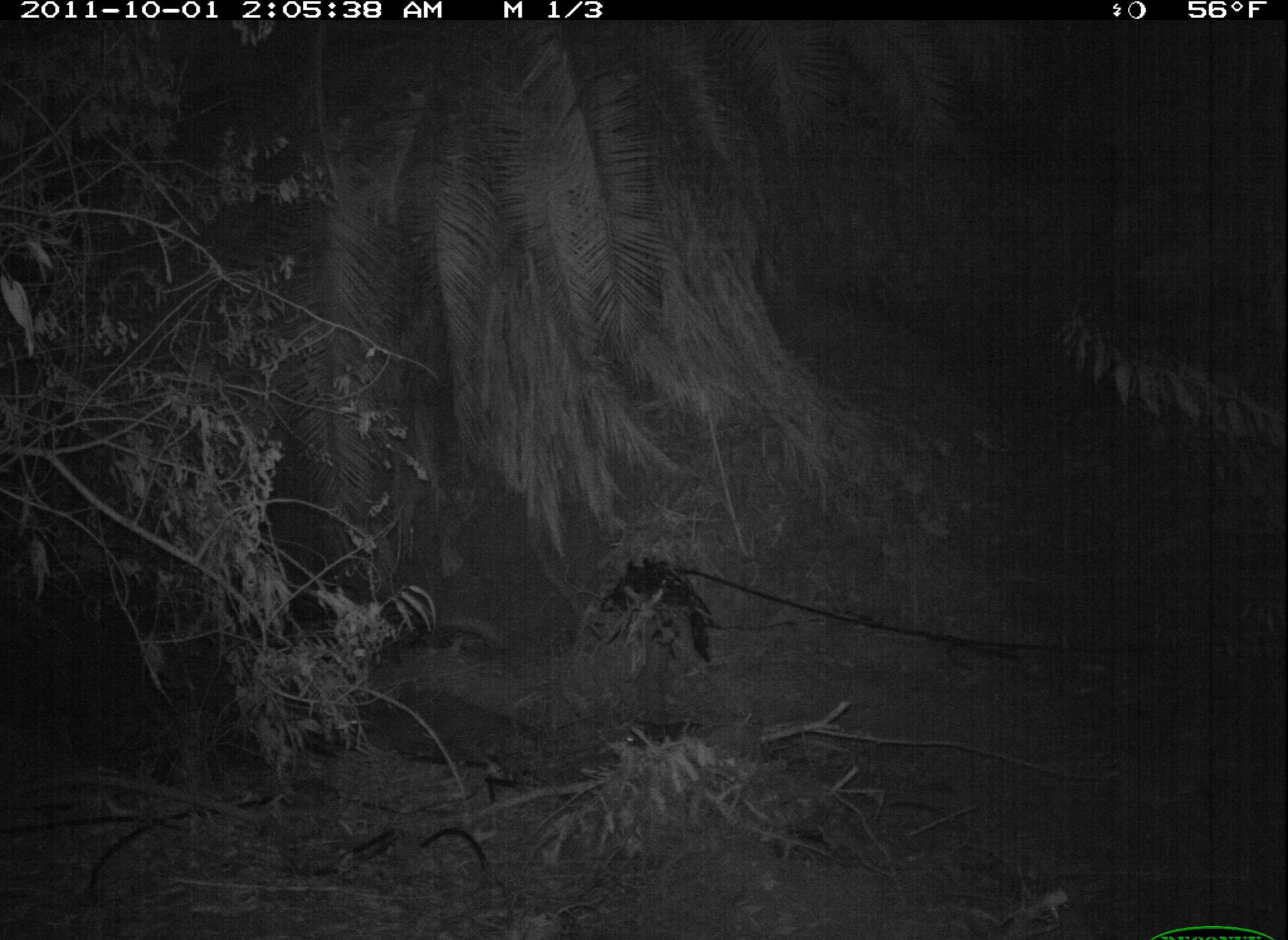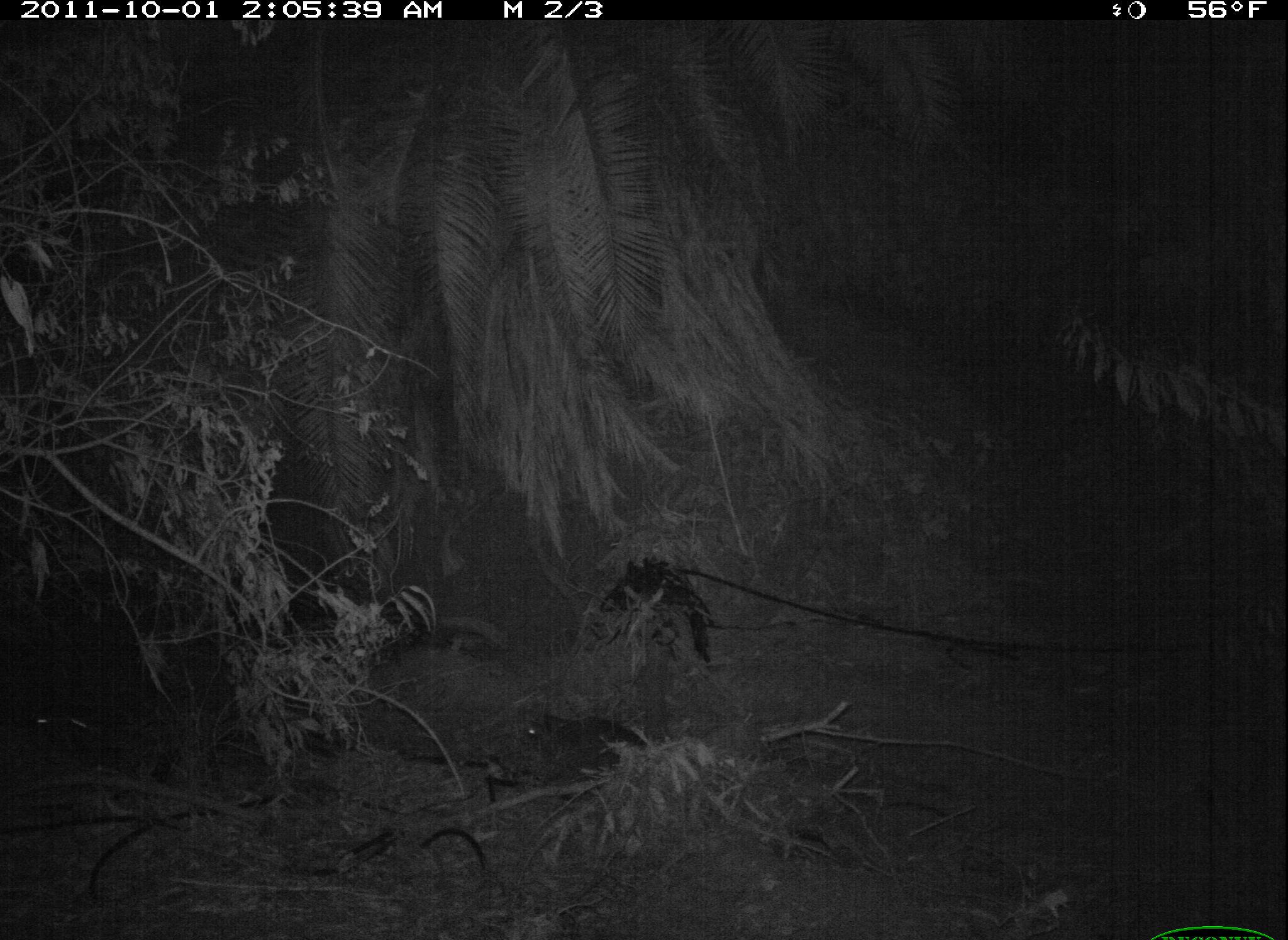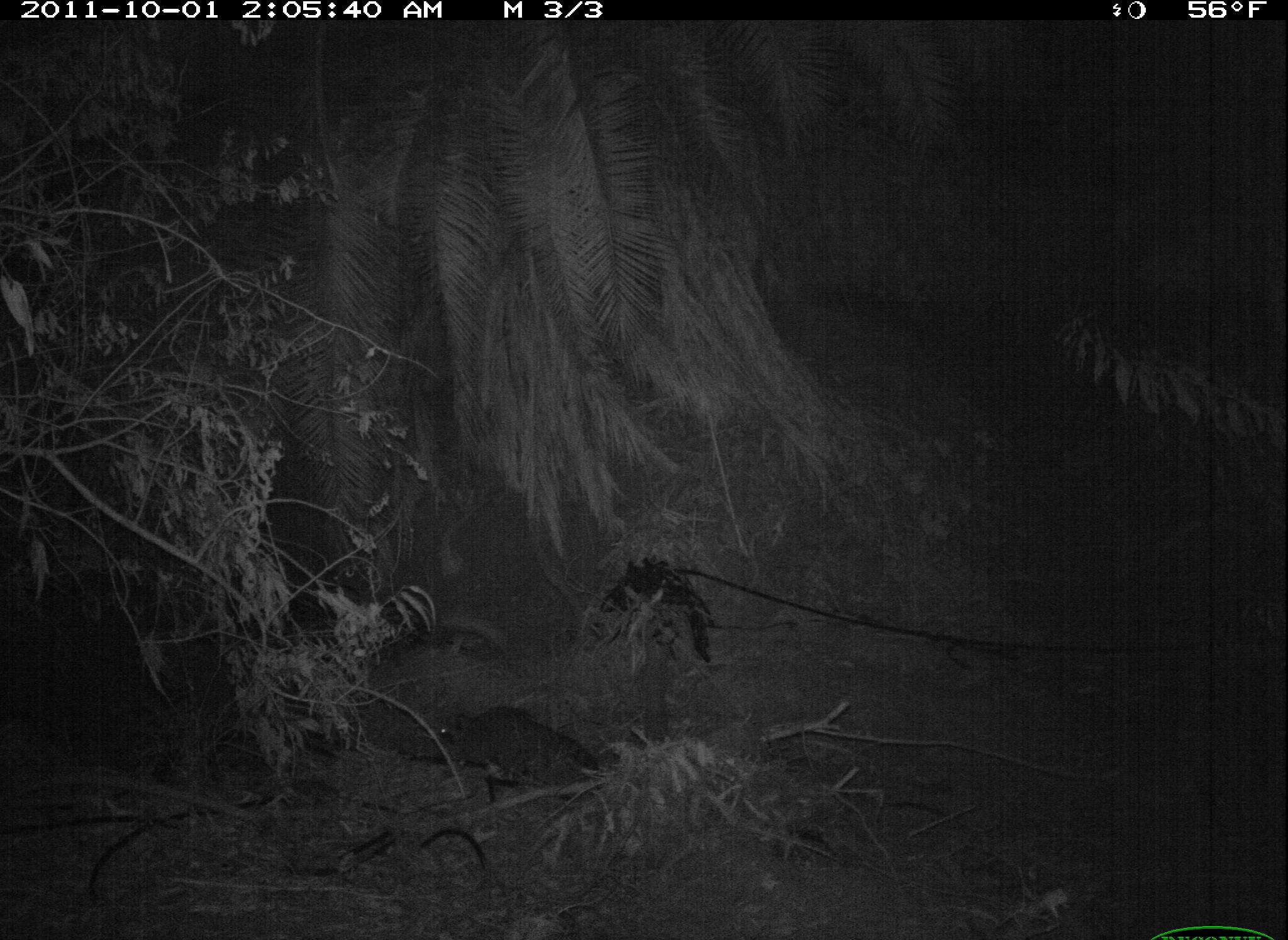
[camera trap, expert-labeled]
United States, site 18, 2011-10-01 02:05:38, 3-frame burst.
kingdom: Animalia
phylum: Chordata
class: Mammalia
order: Carnivora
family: Procyonidae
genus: Procyon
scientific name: Procyon lotor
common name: raccoon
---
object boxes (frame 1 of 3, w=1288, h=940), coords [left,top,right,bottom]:
raccoon: [364,686,543,781]; [622,717,707,757]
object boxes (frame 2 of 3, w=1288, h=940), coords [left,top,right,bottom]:
raccoon: [519,713,649,789]; [18,694,141,764]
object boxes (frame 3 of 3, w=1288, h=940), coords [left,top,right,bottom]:
raccoon: [418,704,607,800]